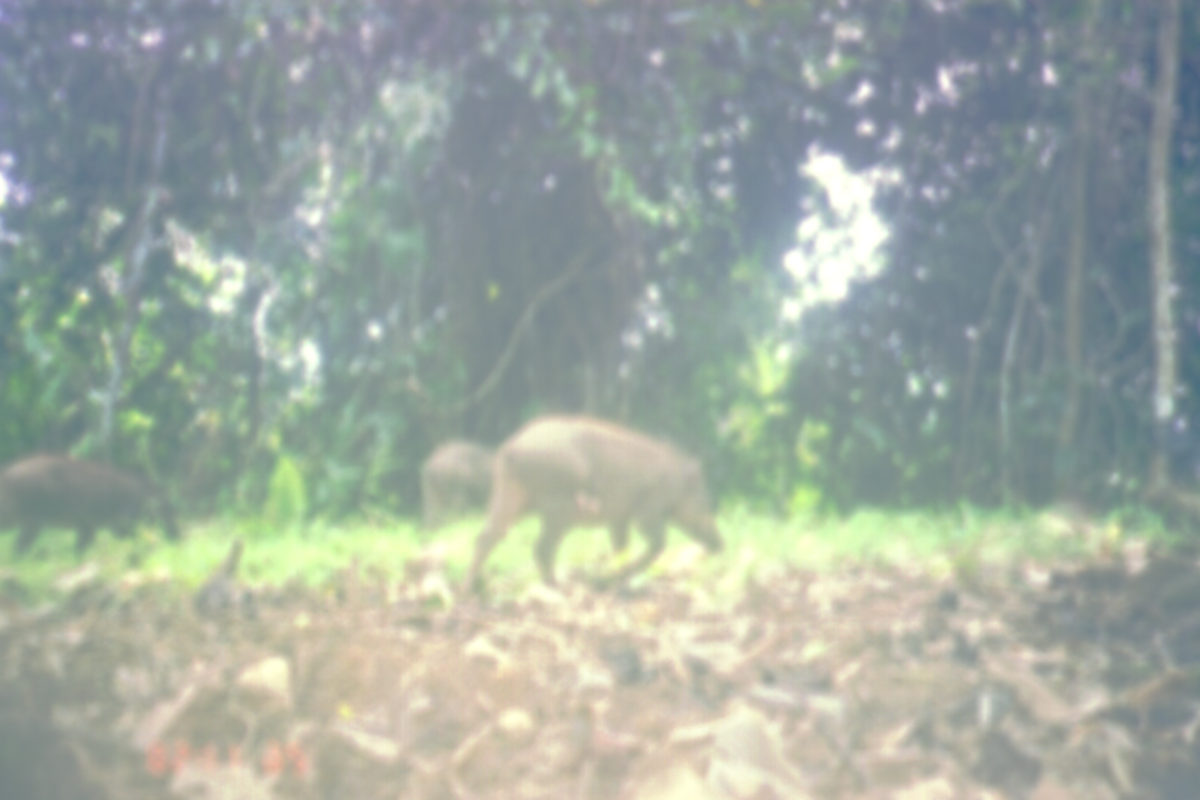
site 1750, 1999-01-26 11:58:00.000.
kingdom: Animalia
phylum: Chordata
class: Mammalia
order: Artiodactyla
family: Suidae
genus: Sus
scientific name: Sus scrofa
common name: wild boar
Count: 3.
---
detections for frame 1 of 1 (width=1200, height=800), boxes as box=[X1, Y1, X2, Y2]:
sus scrofa: box=[470, 416, 726, 593]; box=[2, 450, 187, 569]; box=[420, 438, 495, 531]